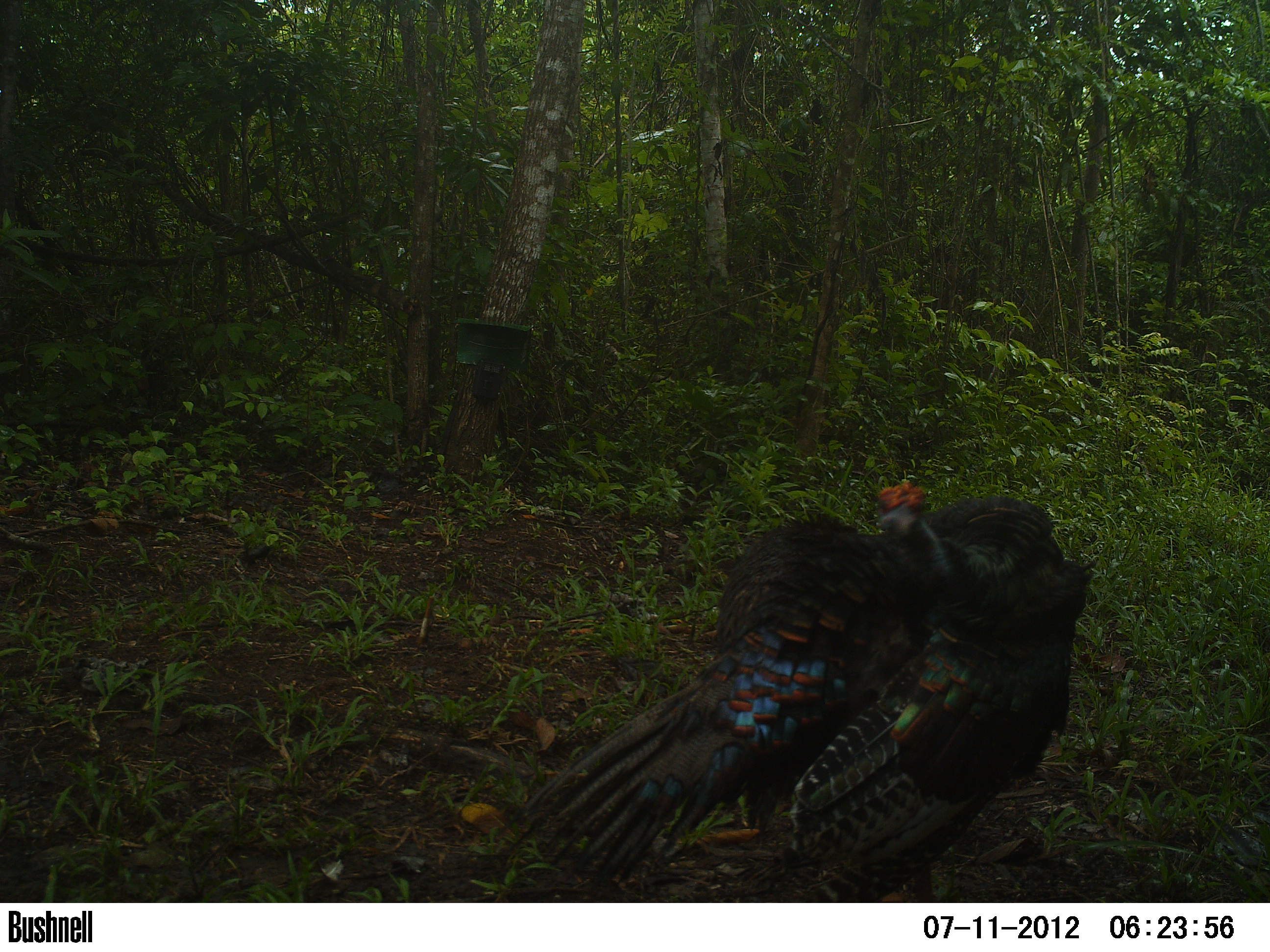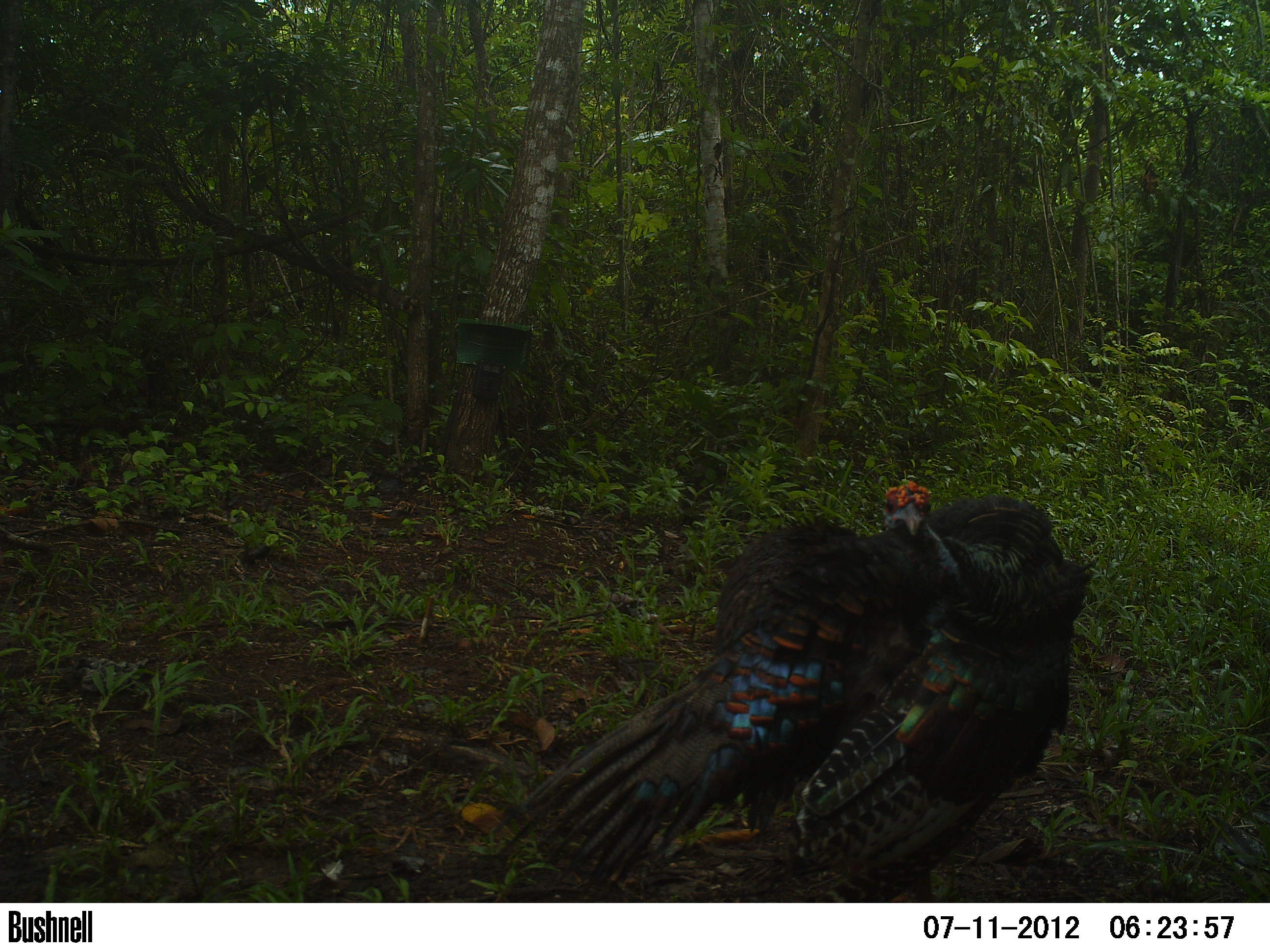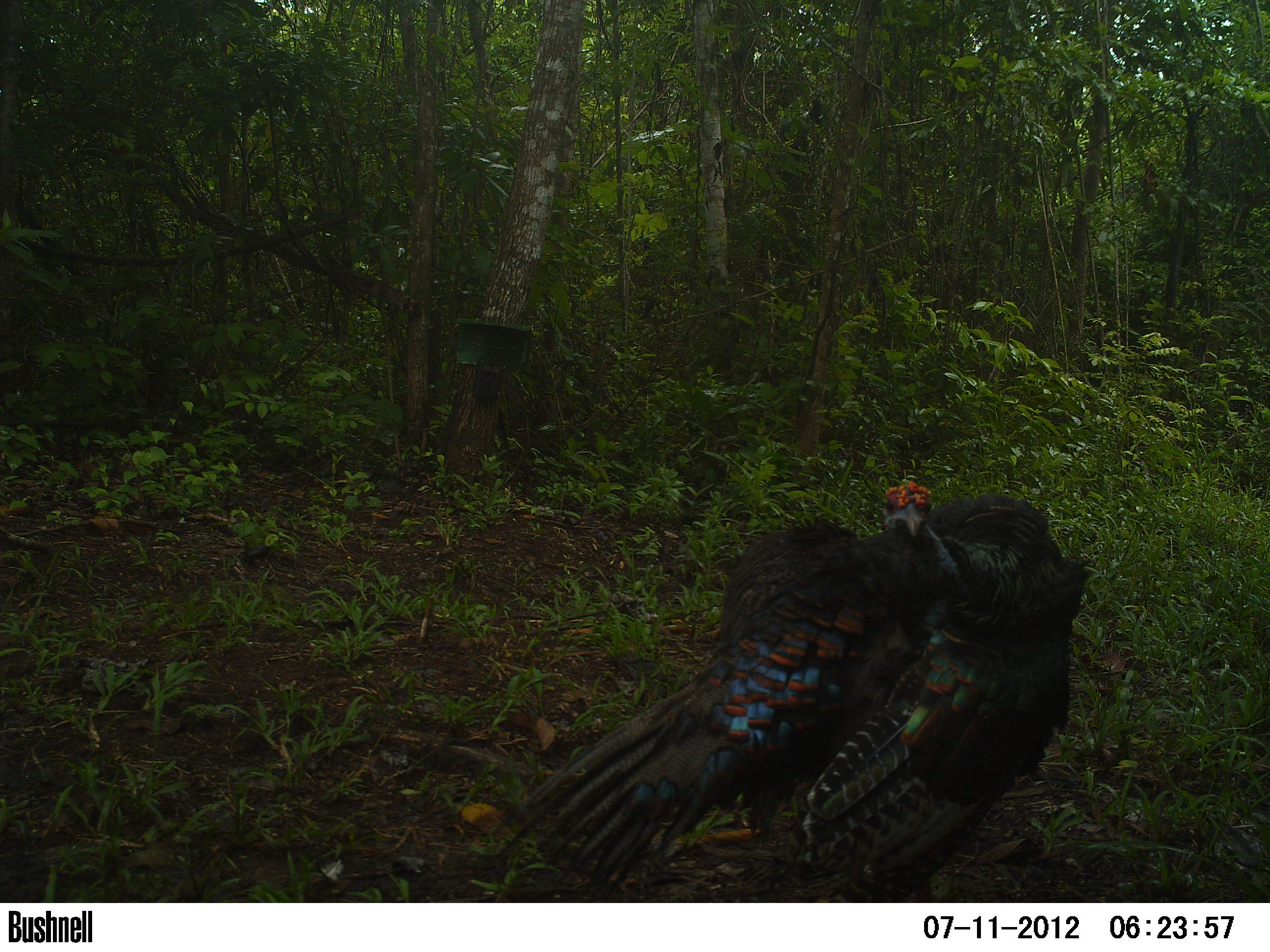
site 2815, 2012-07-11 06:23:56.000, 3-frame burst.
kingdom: Animalia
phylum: Chordata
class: Aves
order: Galliformes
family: Phasianidae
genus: Meleagris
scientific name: Meleagris ocellata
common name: ocellated turkey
Meleagris ocellata (ocellated turkey), count 2, age adult.